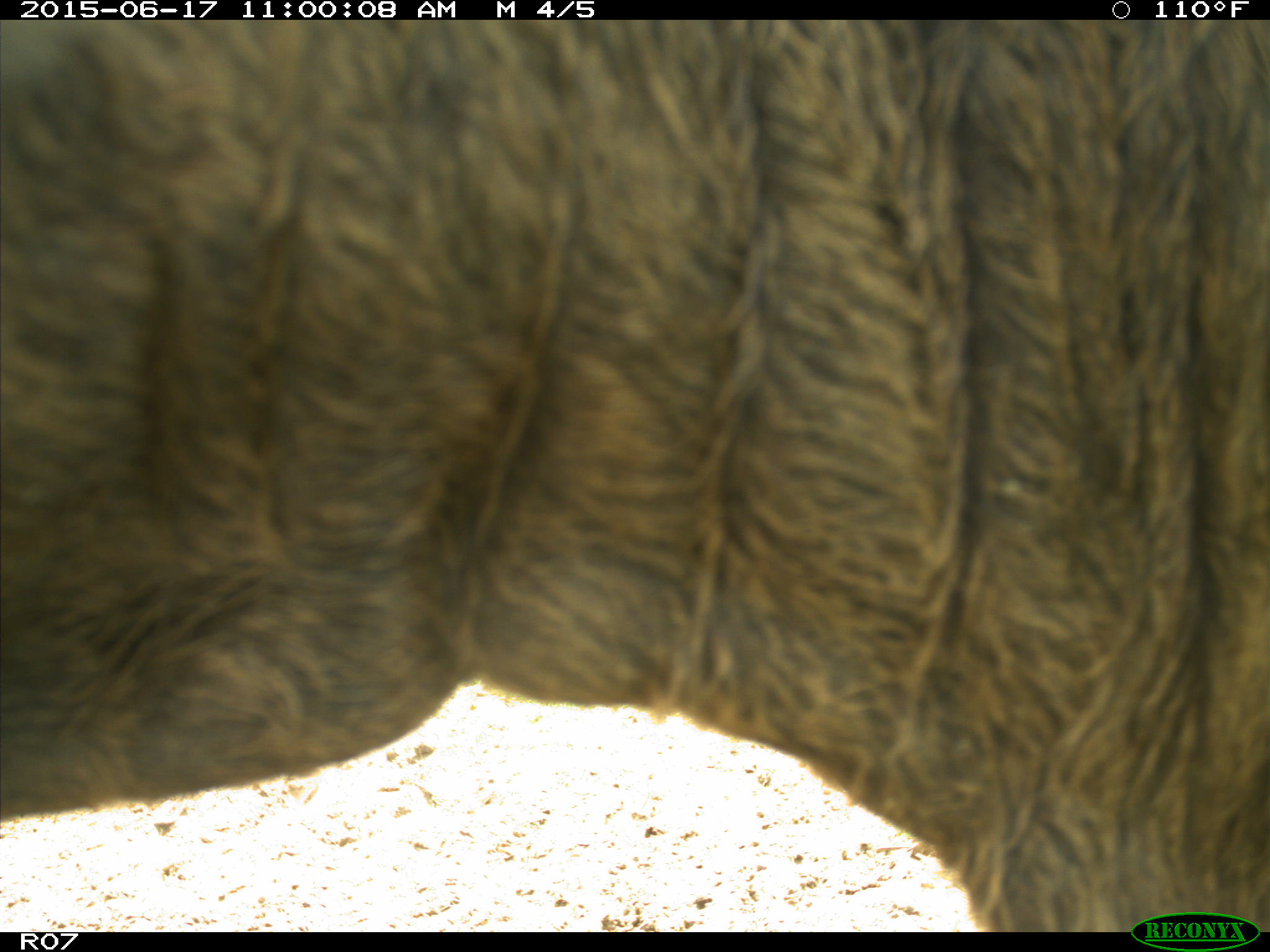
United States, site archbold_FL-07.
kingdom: Animalia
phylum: Chordata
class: Mammalia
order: Artiodactyla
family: Bovidae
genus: Bos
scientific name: Bos taurus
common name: domestic cow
Bos taurus (domestic cow).